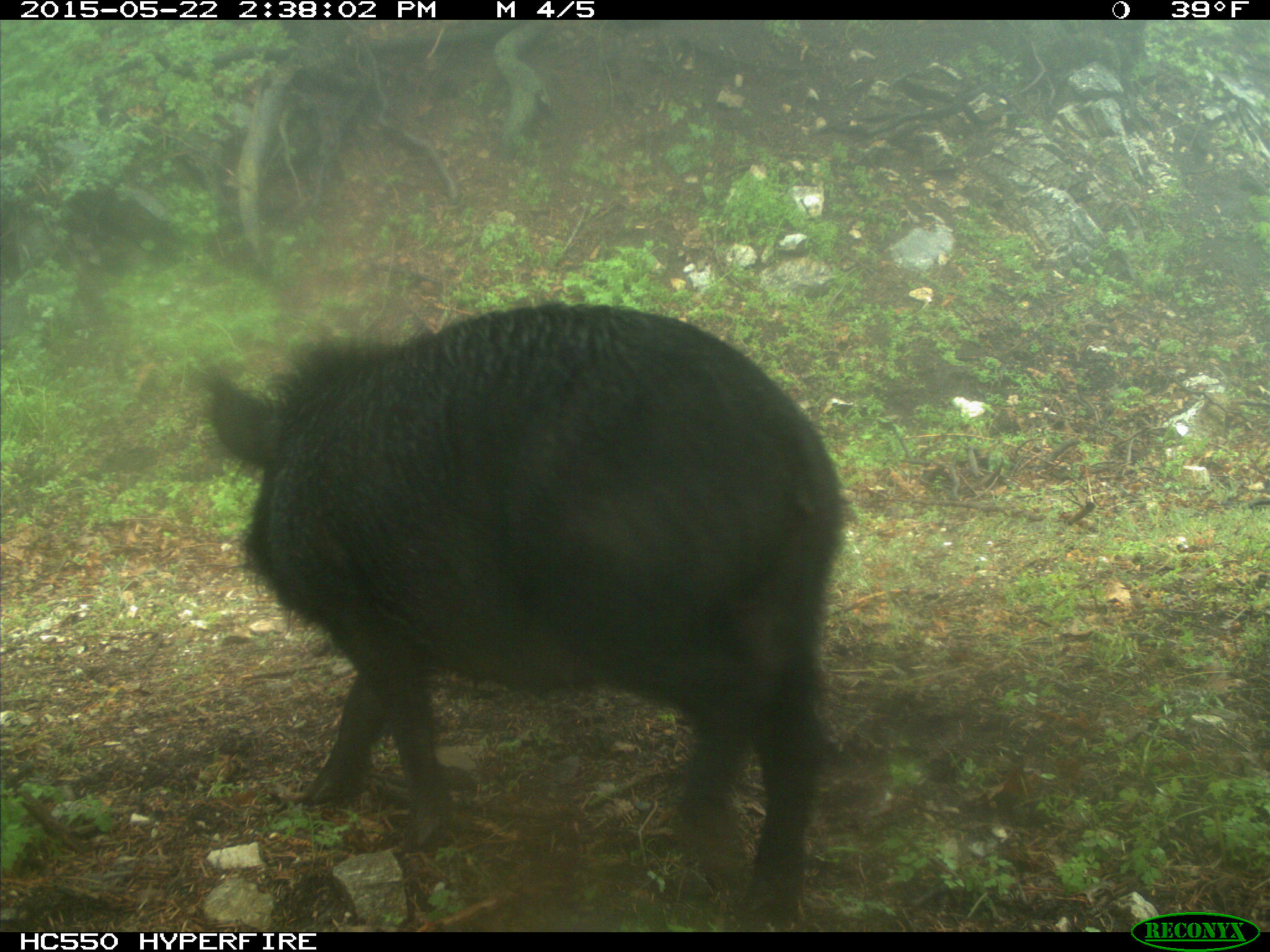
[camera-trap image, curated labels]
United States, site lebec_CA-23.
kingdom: Animalia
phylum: Chordata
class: Mammalia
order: Artiodactyla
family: Suidae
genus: Sus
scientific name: Sus scrofa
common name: wild boar